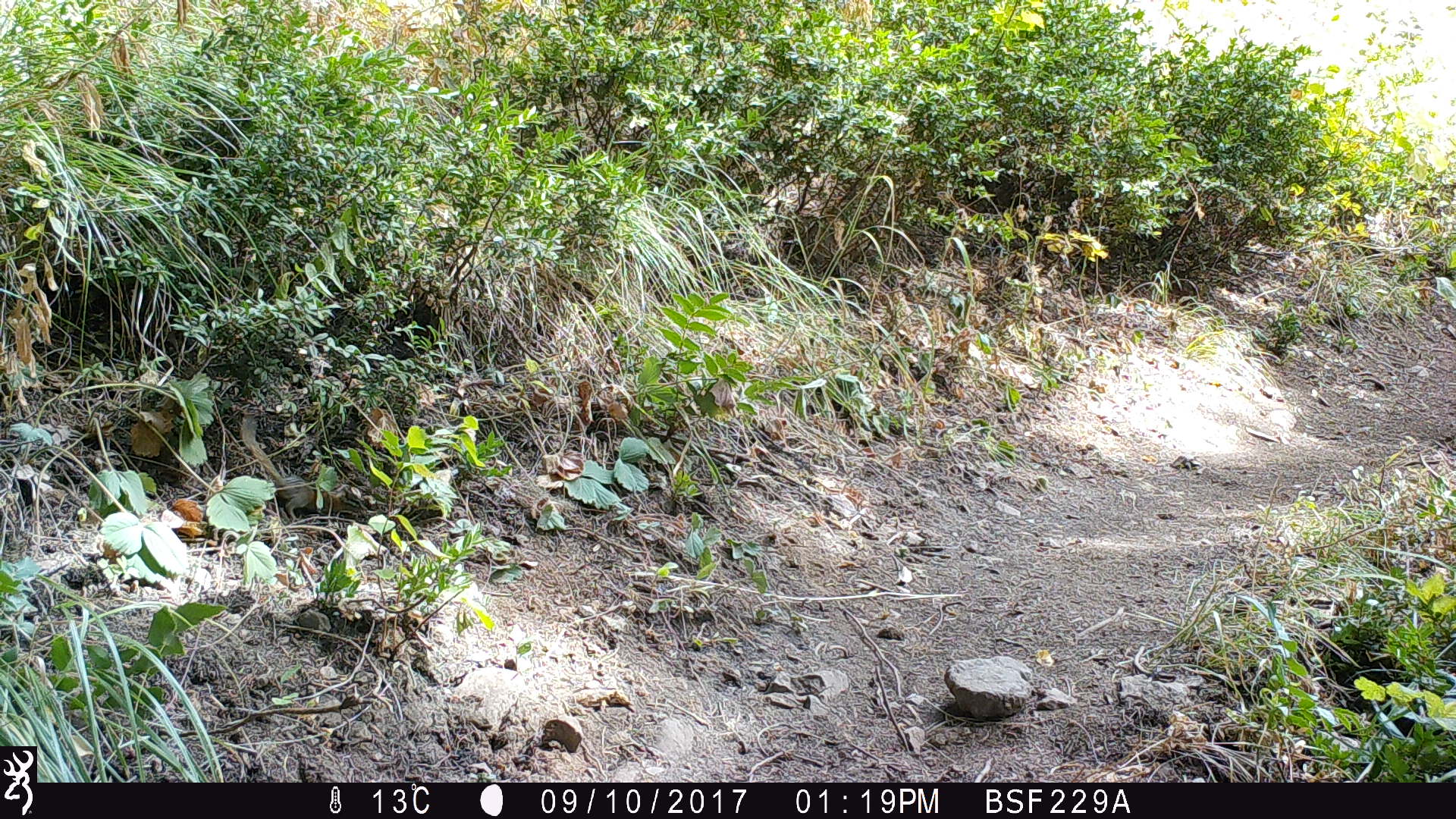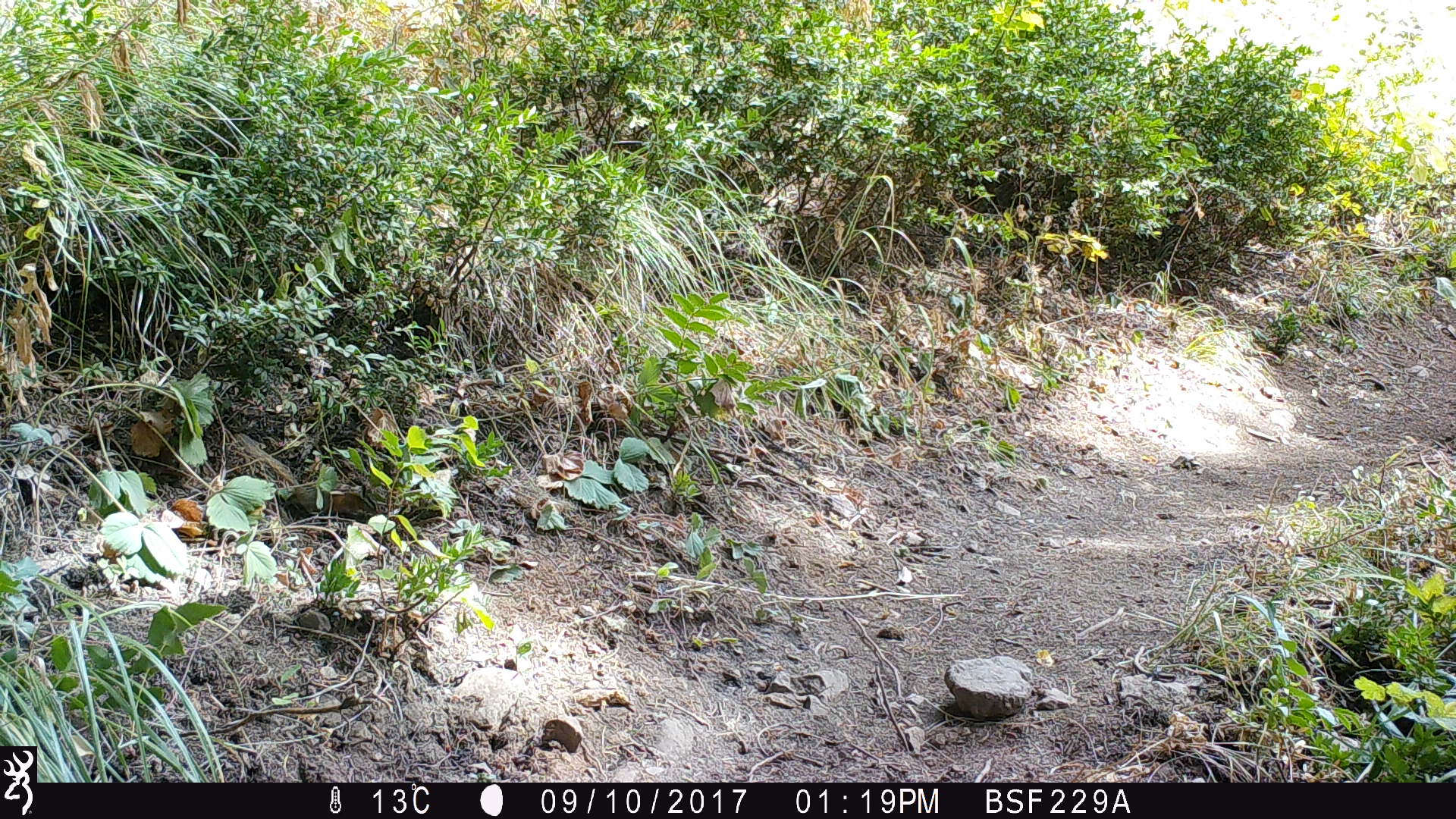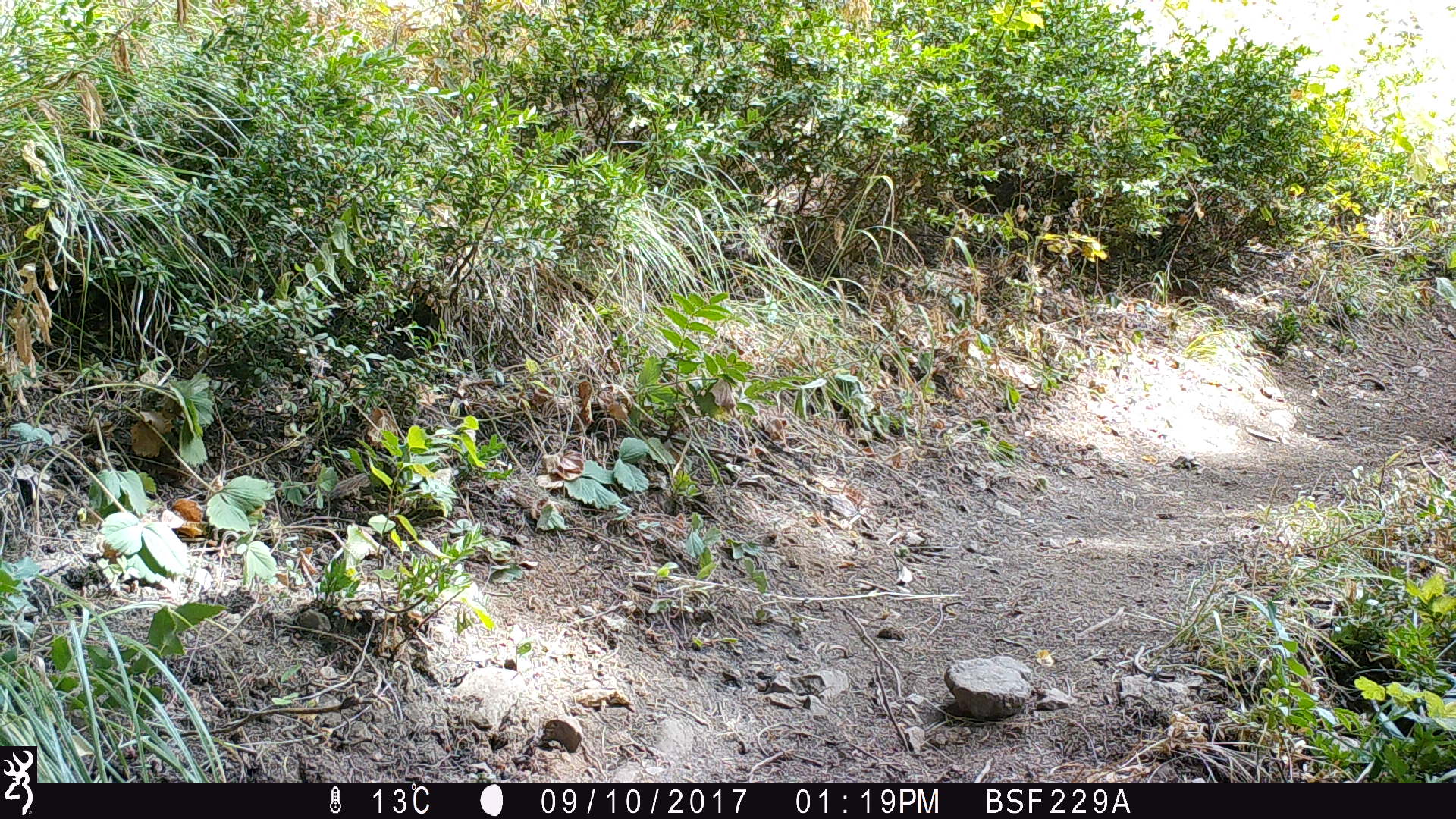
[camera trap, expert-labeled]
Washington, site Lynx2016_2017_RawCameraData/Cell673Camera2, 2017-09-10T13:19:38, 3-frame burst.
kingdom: Animalia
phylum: Chordata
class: Mammalia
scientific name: Mammalia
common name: small mammal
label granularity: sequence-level